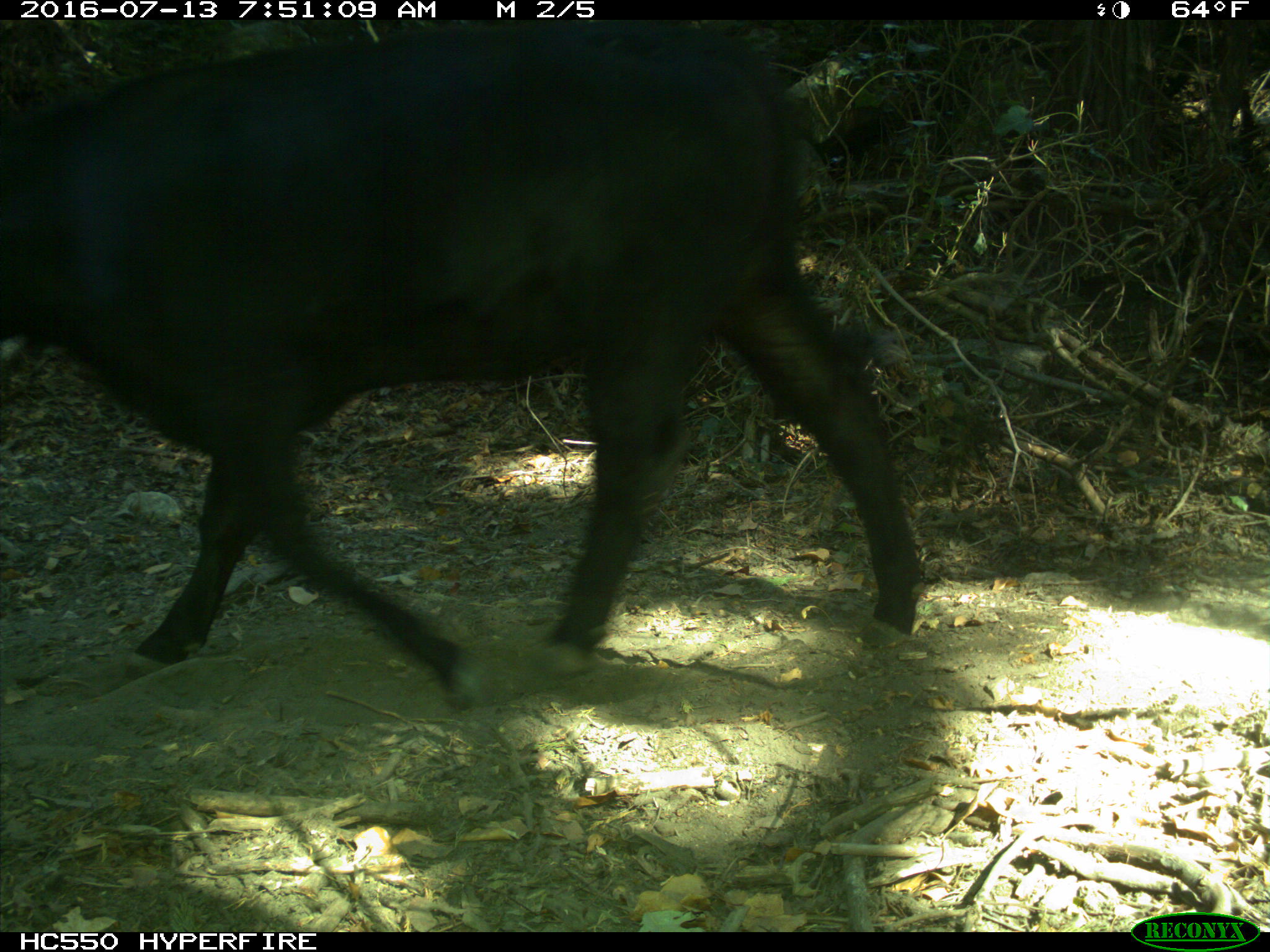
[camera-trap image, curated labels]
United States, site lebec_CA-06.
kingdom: Animalia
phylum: Chordata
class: Mammalia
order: Artiodactyla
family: Bovidae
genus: Bos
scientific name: Bos taurus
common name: domestic cow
Bos taurus (domestic cow).